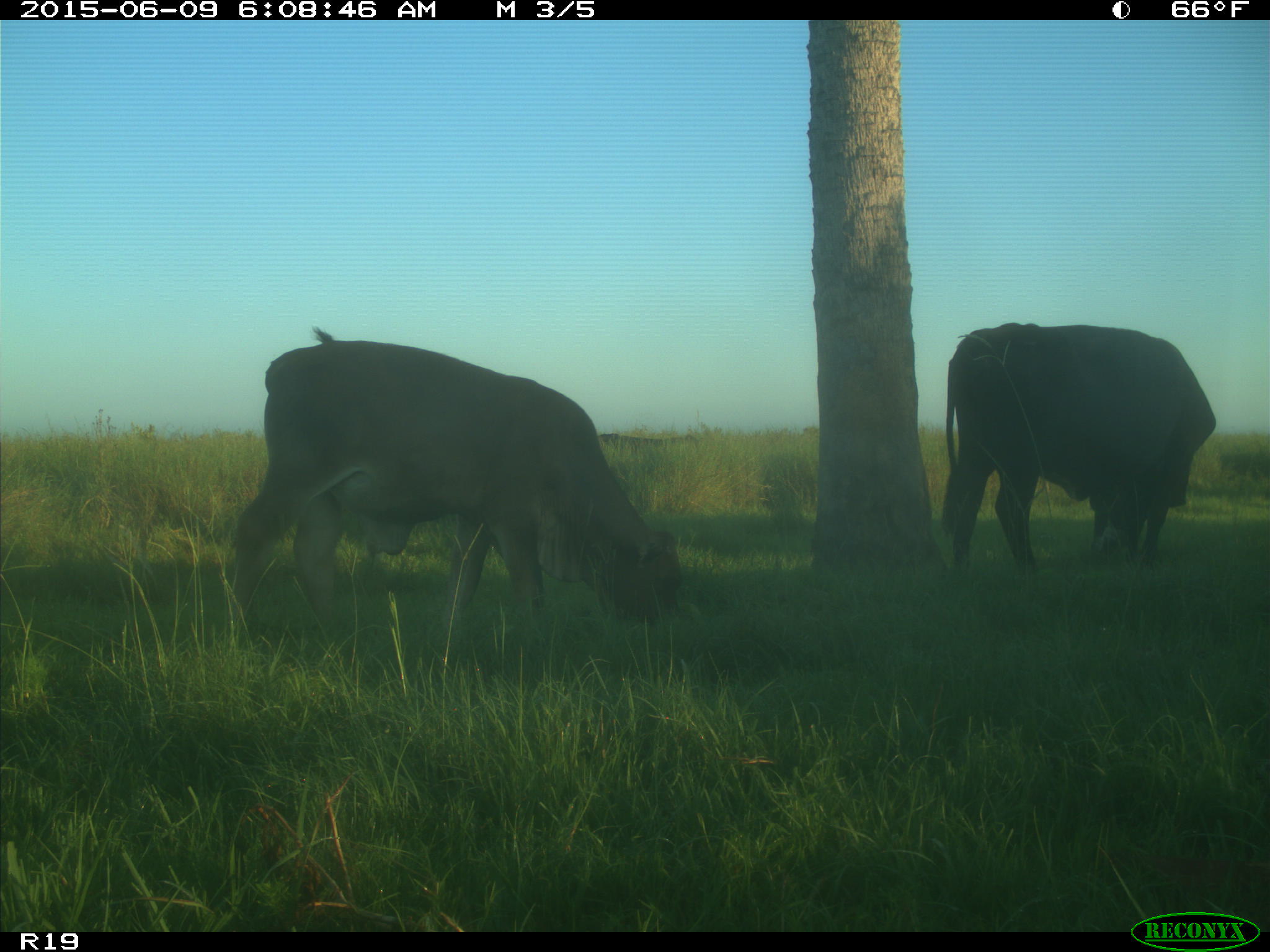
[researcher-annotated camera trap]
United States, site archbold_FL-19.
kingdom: Animalia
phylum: Chordata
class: Mammalia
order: Artiodactyla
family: Bovidae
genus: Bos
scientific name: Bos taurus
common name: domestic cow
Bos taurus (domestic cow).